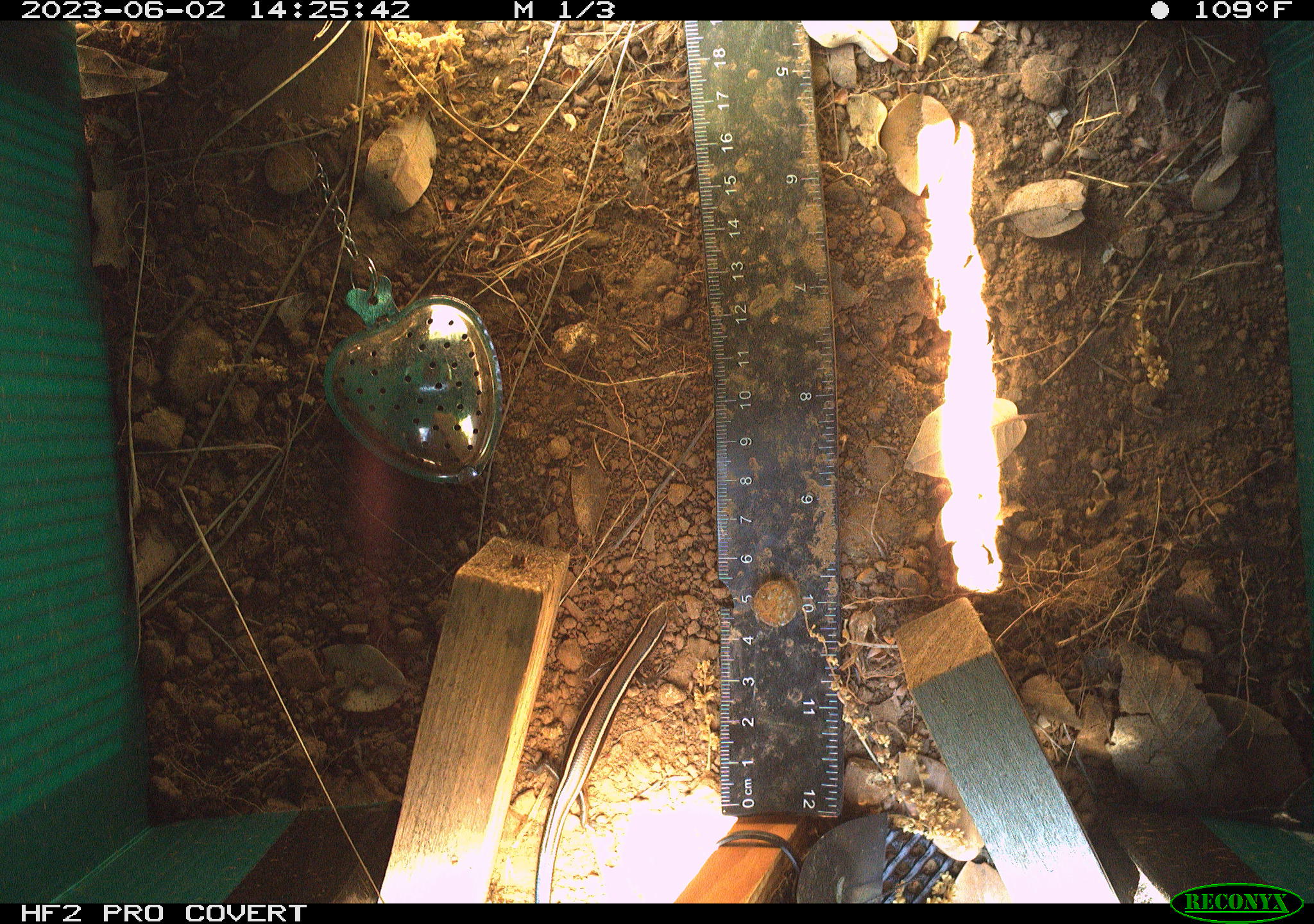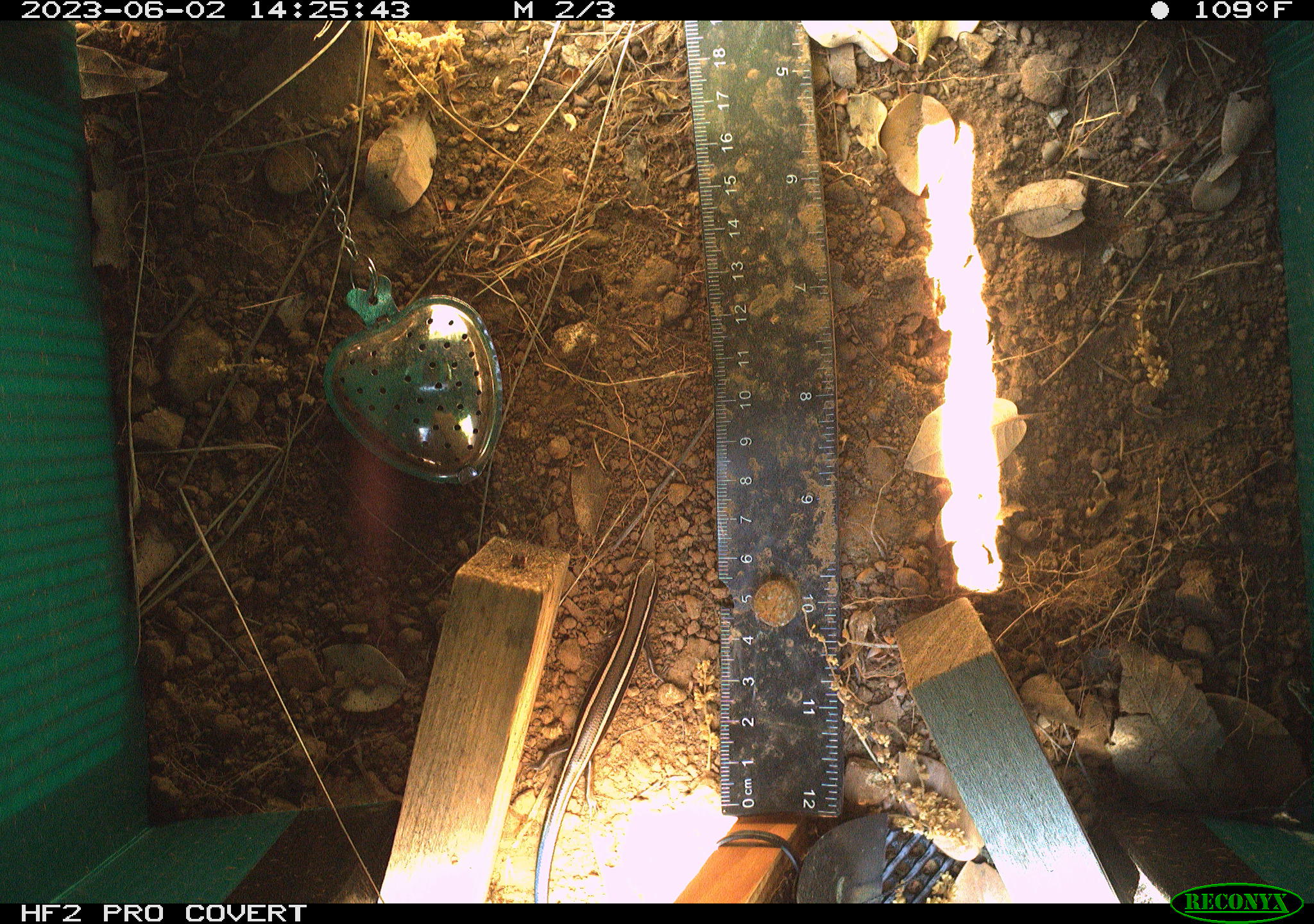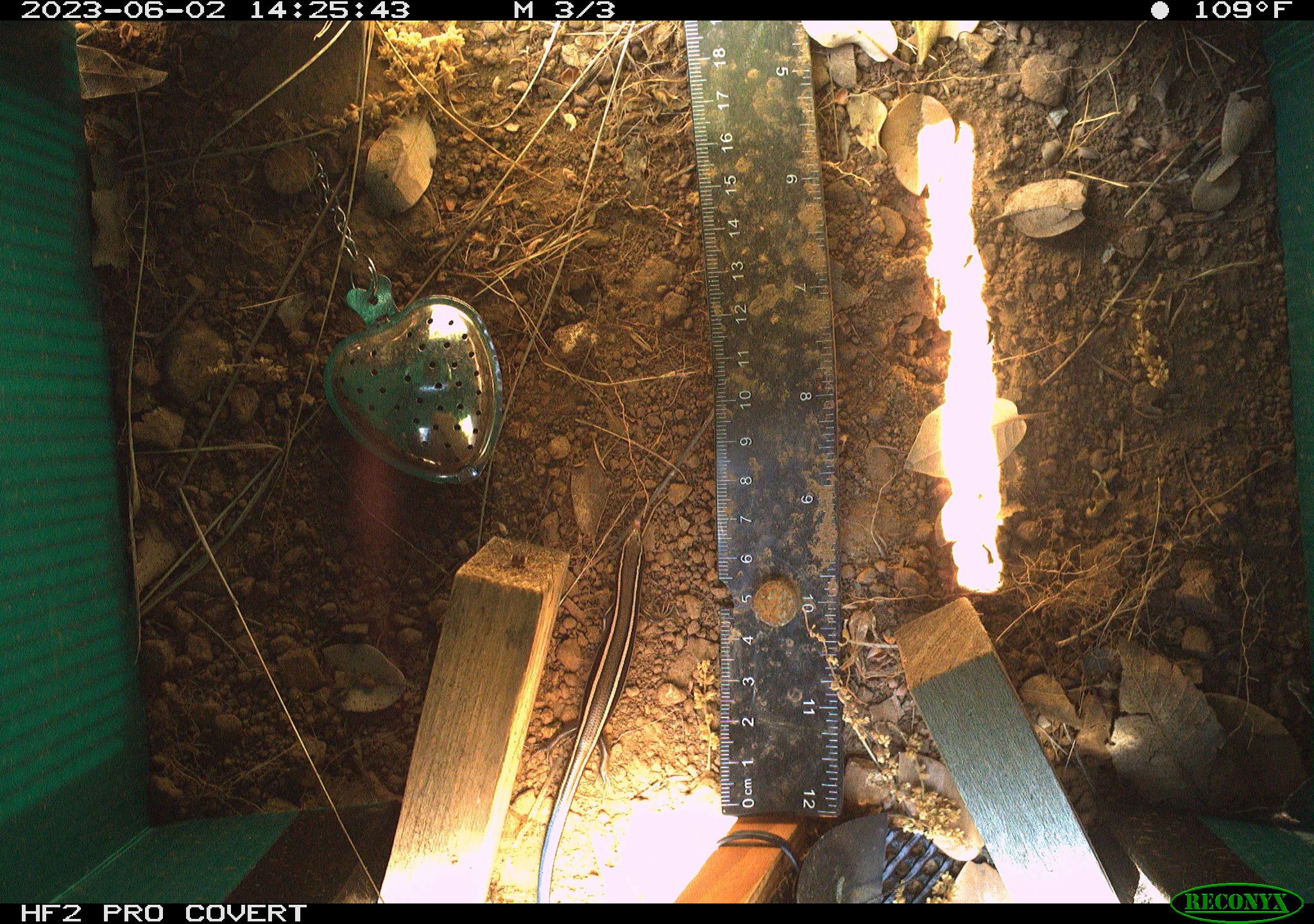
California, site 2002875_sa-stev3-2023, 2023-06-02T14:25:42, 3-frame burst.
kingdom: Animalia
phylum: Chordata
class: Reptilia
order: Squamata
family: Scincidae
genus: Plestiodon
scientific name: Plestiodon skiltonianus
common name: western skink